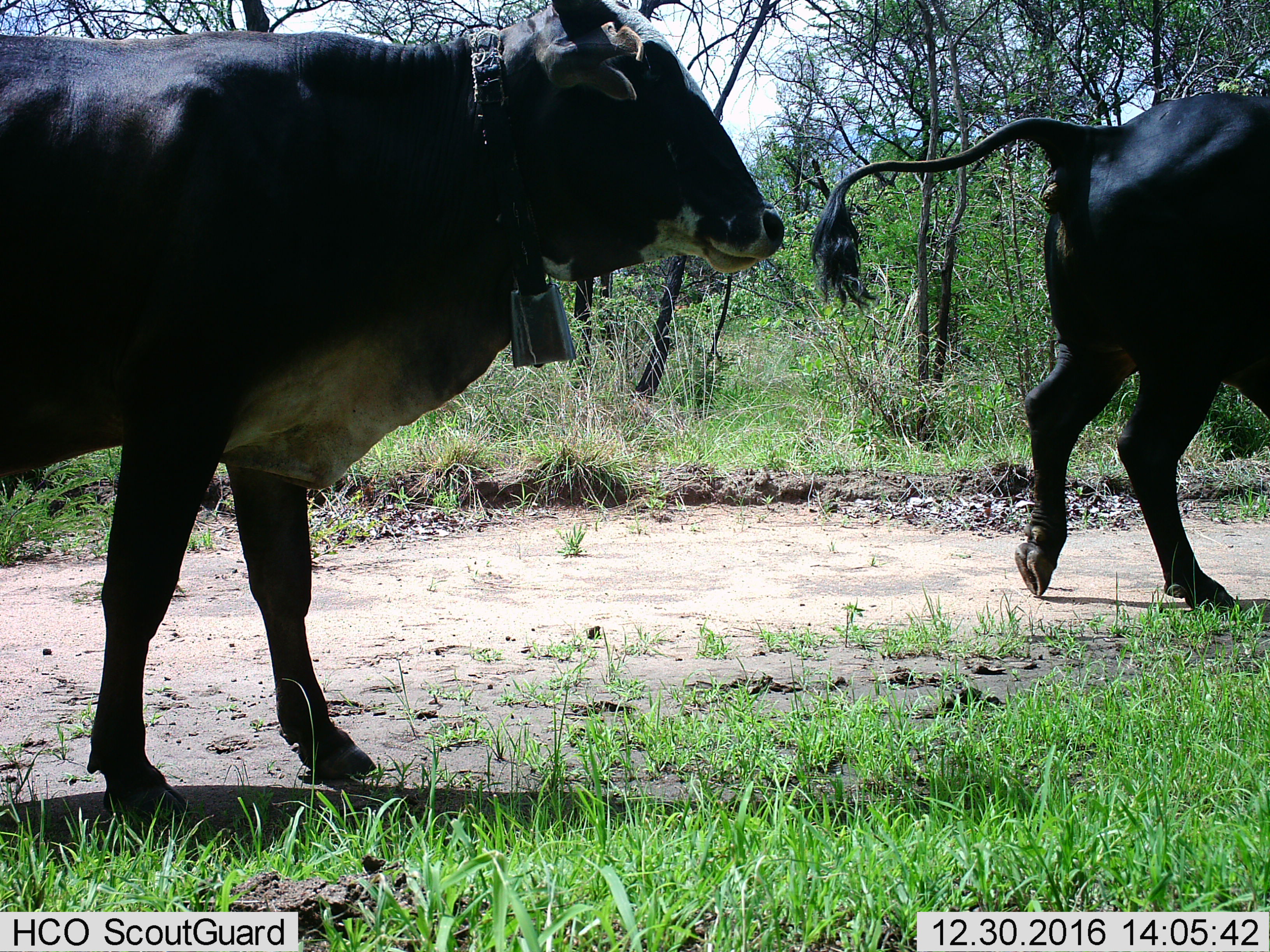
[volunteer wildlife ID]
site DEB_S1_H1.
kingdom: Animalia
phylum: Chordata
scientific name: Vertebrata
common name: domestic animal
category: domesticanimal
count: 2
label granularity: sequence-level